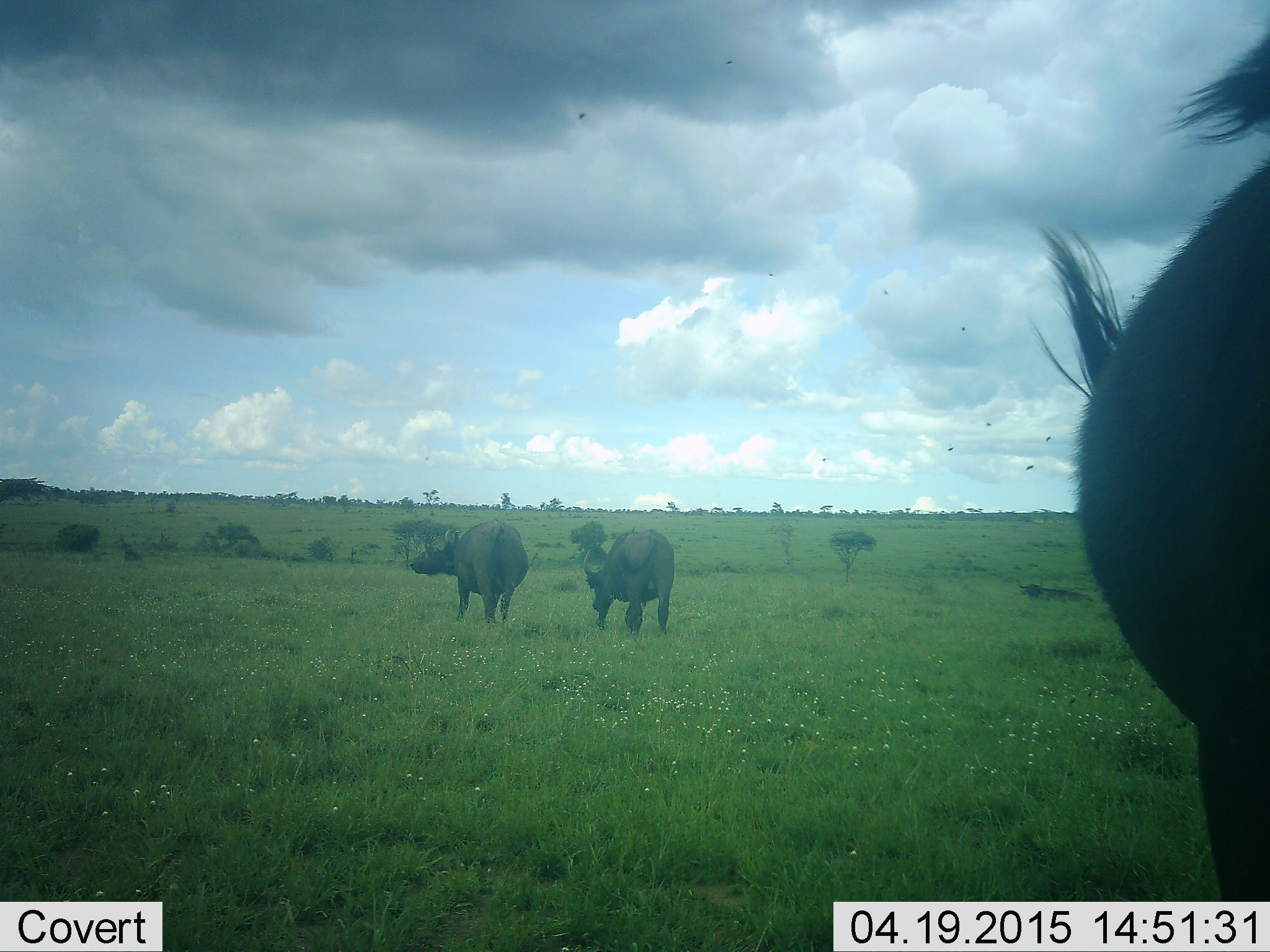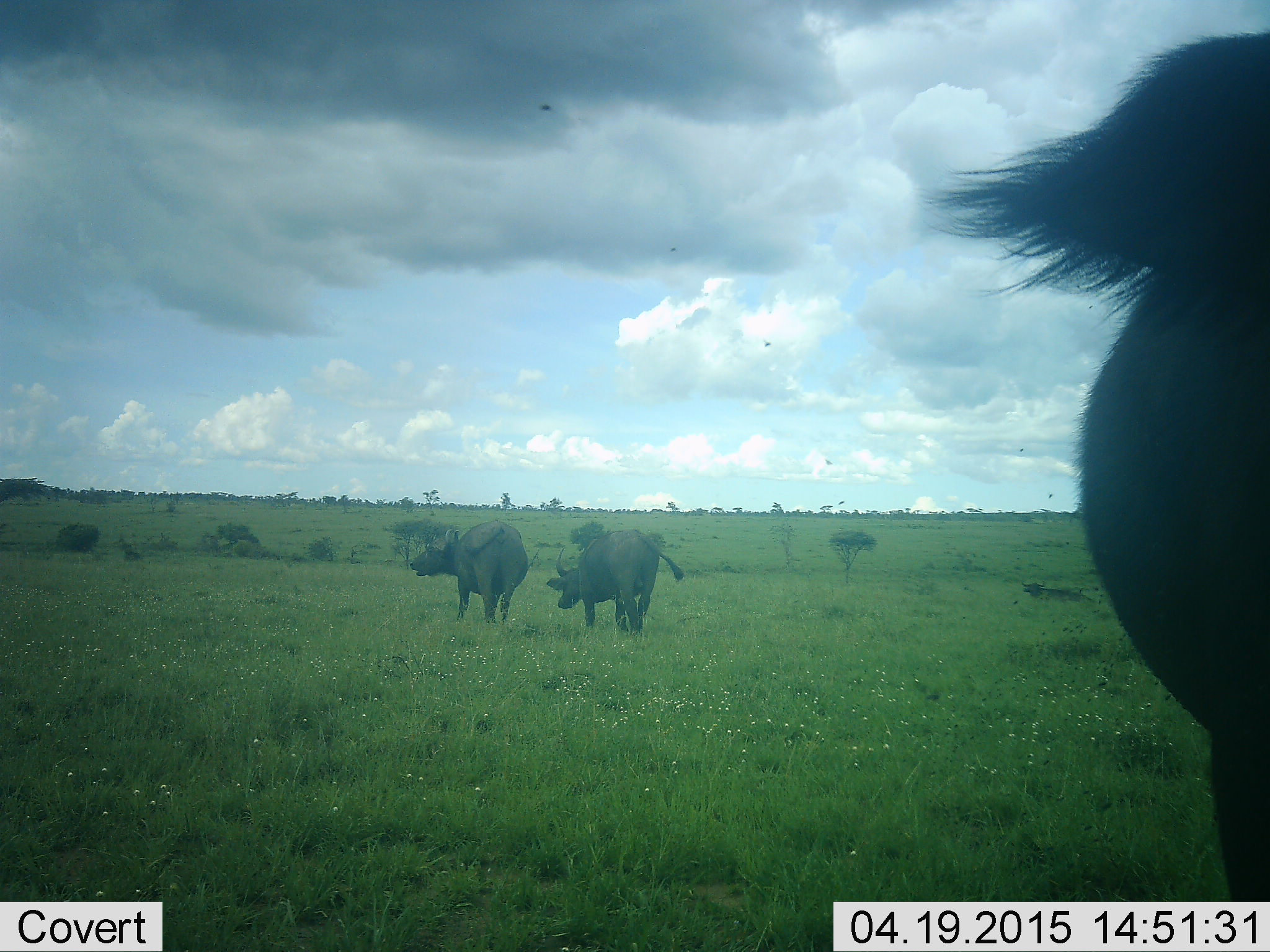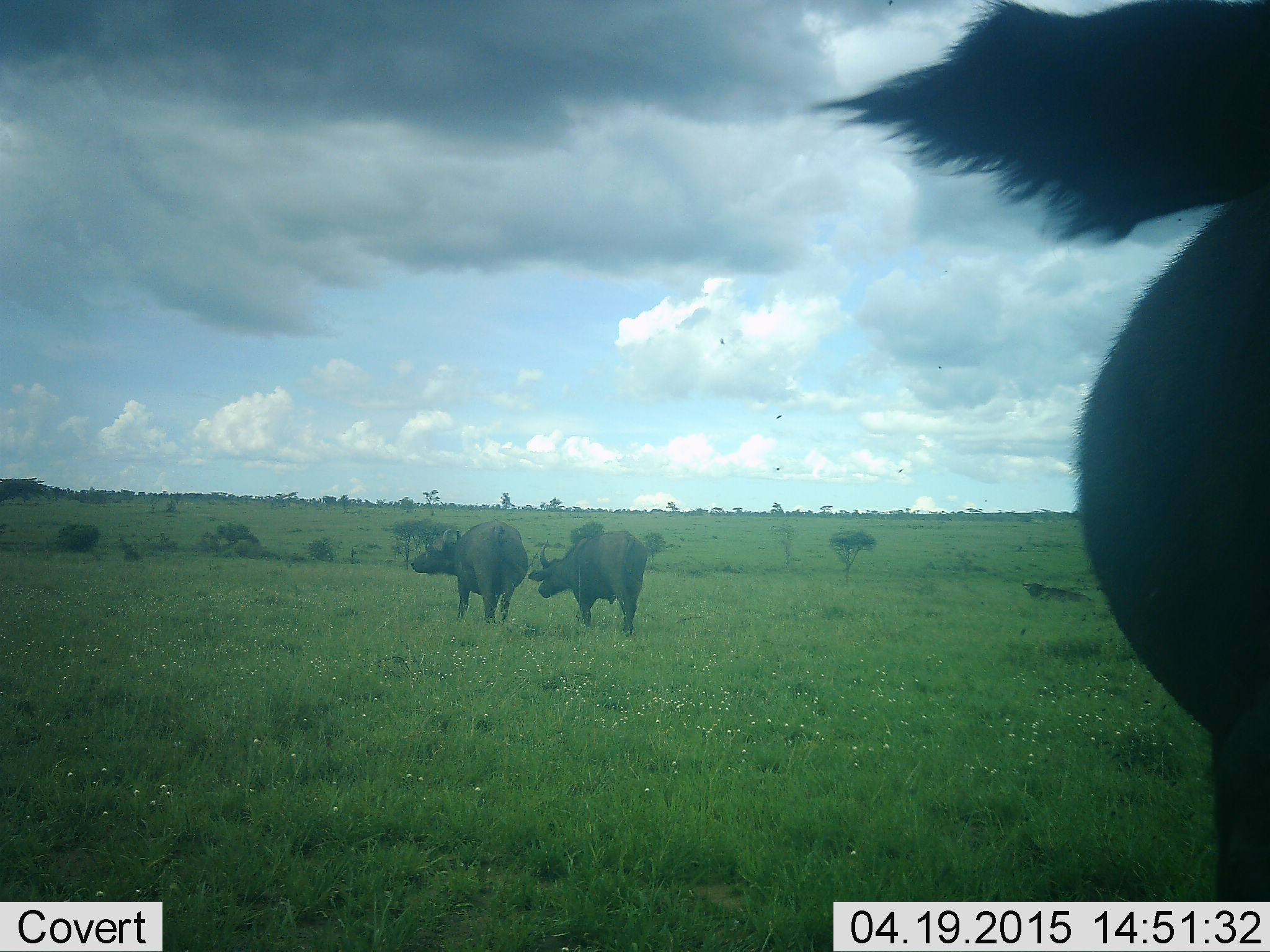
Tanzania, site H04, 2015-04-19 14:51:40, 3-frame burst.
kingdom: Animalia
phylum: Chordata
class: Mammalia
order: Artiodactyla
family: Bovidae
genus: Syncerus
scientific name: Syncerus caffer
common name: cape buffalo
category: buffalo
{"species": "buffalo (cape buffalo) (Syncerus caffer)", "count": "3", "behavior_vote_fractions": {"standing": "55%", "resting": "18%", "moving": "82%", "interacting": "0%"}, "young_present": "0%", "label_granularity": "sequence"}